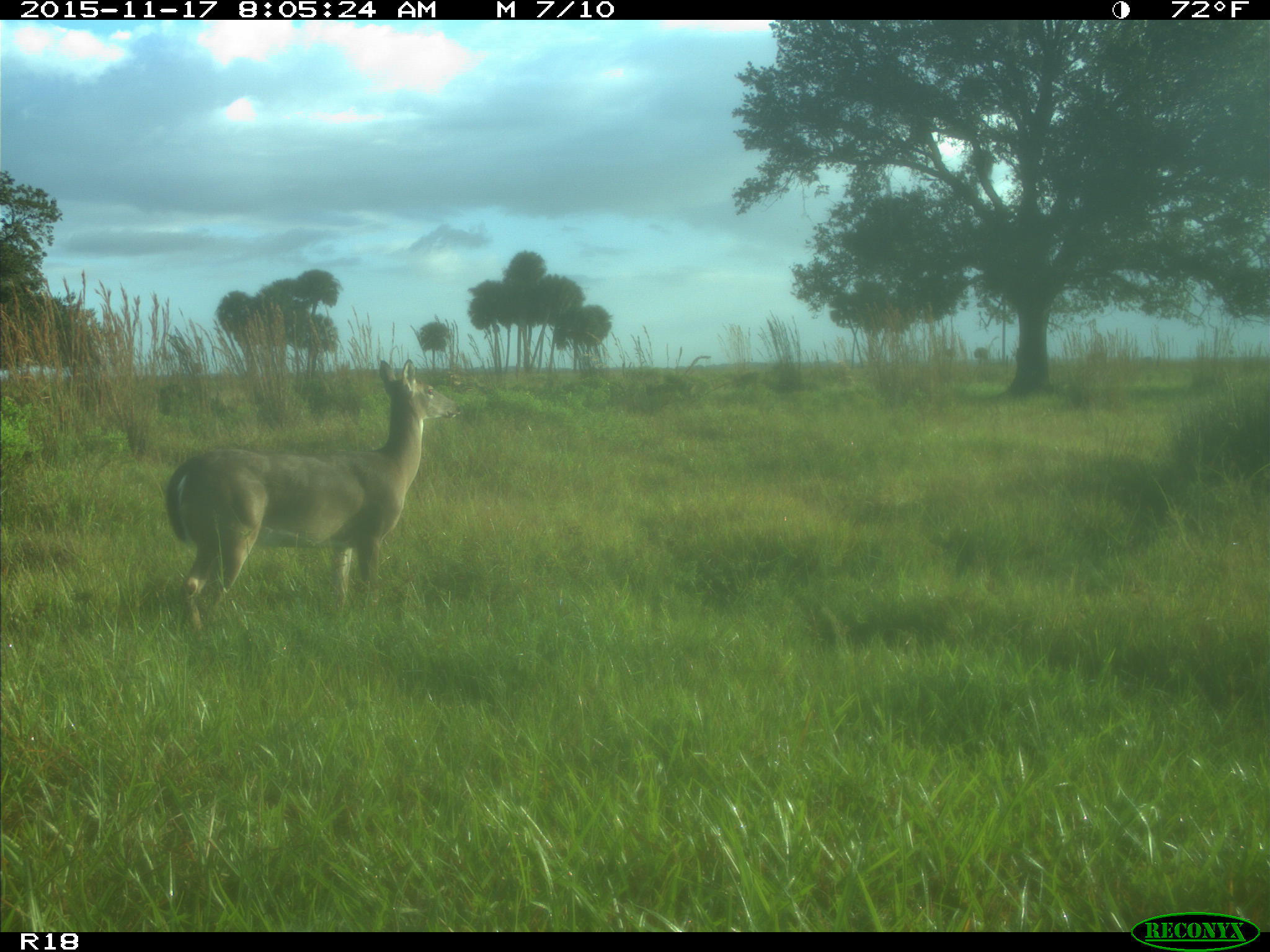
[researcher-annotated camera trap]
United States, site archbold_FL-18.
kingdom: Animalia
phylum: Chordata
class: Mammalia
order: Artiodactyla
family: Cervidae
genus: Odocoileus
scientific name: Odocoileus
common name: deer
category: unidentified deer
Unidentified deer (deer) (Odocoileus).